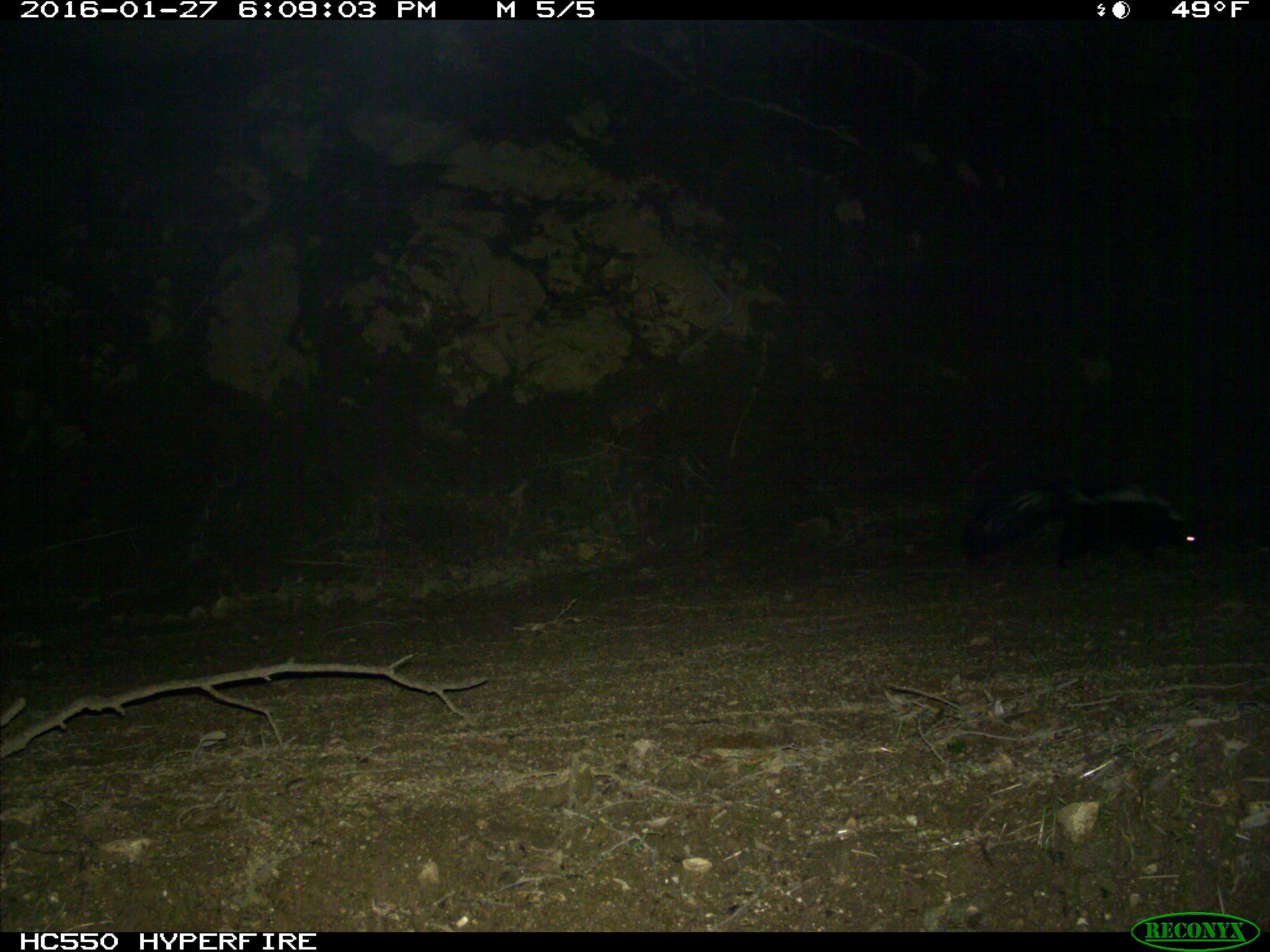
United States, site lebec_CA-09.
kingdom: Animalia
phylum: Chordata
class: Mammalia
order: Carnivora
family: Mephitidae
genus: Mephitis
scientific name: Mephitis mephitis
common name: striped skunk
Mephitis mephitis (striped skunk).